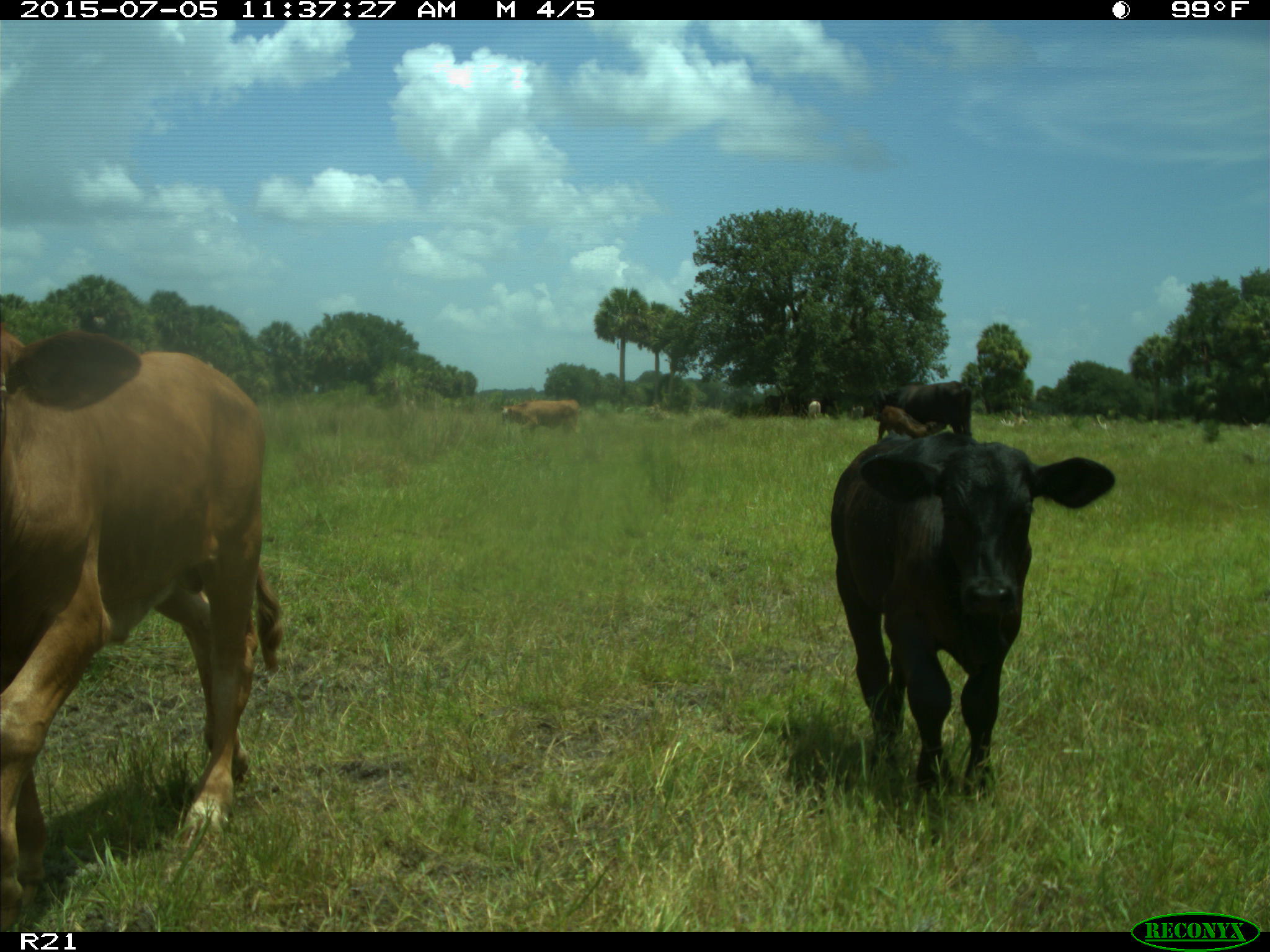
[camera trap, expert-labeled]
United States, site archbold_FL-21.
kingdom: Animalia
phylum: Chordata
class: Mammalia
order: Artiodactyla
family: Bovidae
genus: Bos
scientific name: Bos taurus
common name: domestic cow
Bos taurus (domestic cow).